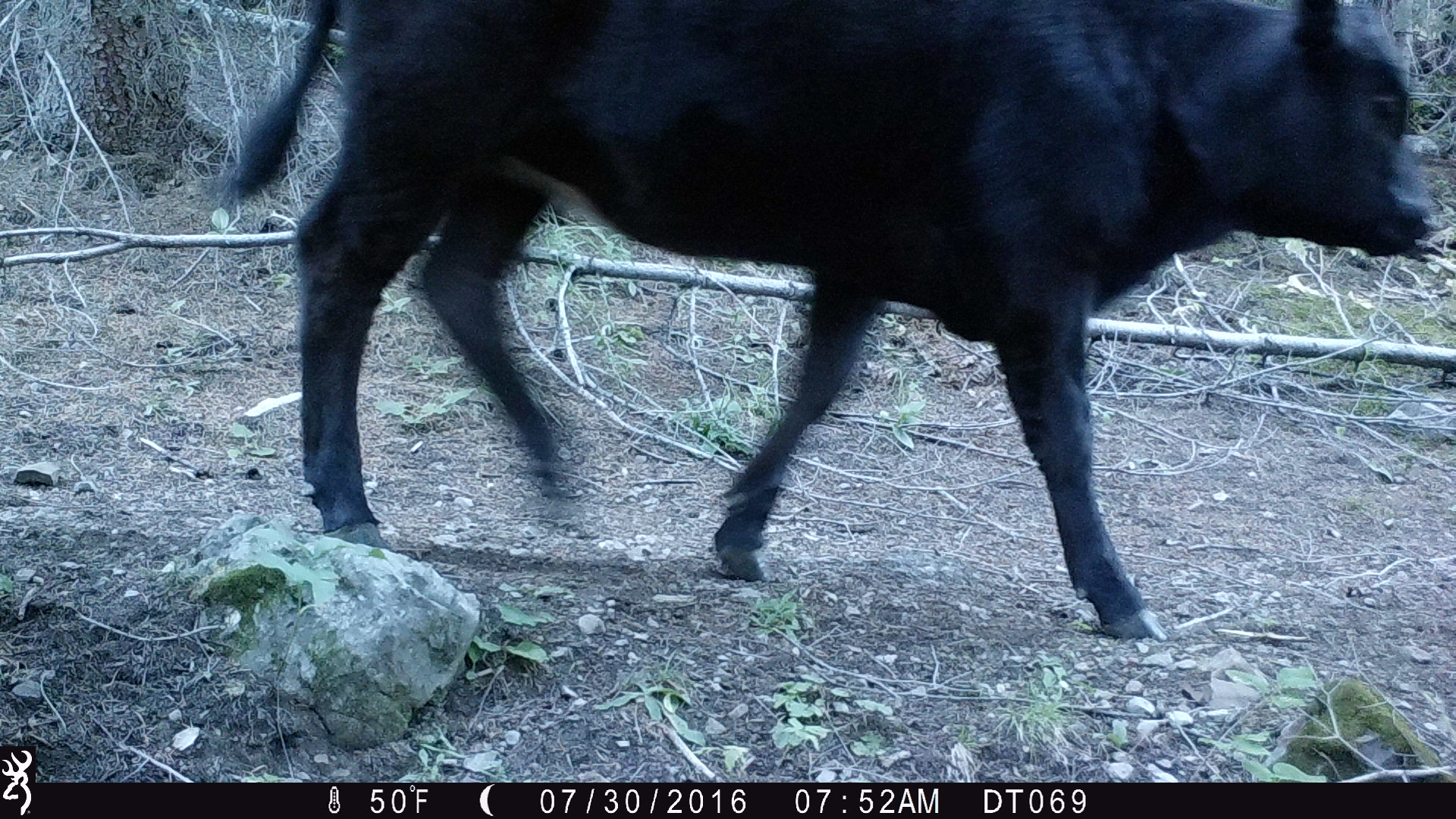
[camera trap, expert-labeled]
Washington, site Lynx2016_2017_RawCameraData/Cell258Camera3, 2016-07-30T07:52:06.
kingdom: Animalia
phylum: Chordata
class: Mammalia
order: Artiodactyla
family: Bovidae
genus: Bos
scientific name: Bos taurus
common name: domestic cattle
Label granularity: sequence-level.